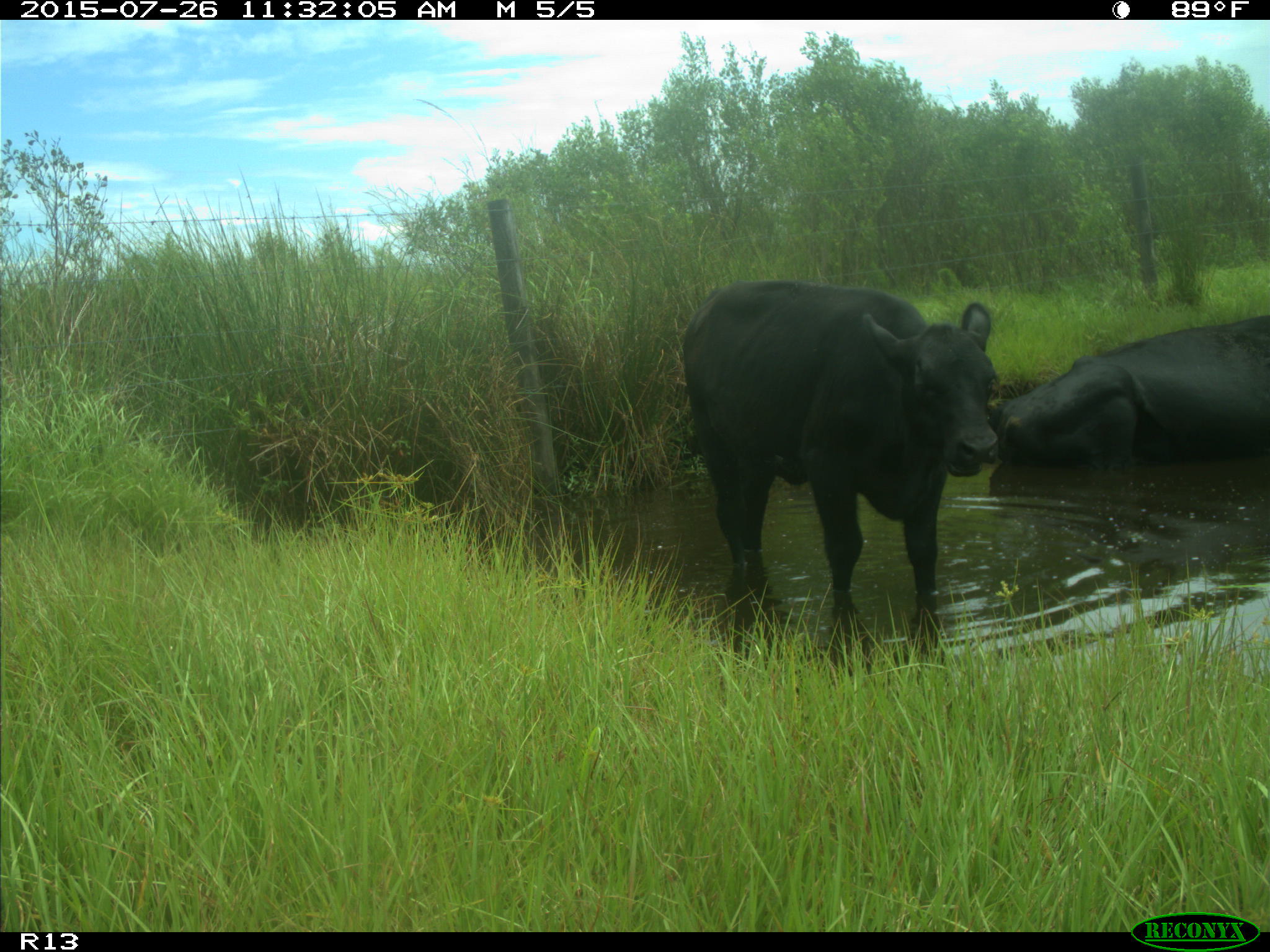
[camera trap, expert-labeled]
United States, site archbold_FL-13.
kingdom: Animalia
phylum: Chordata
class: Mammalia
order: Artiodactyla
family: Bovidae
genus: Bos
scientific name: Bos taurus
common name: domestic cow